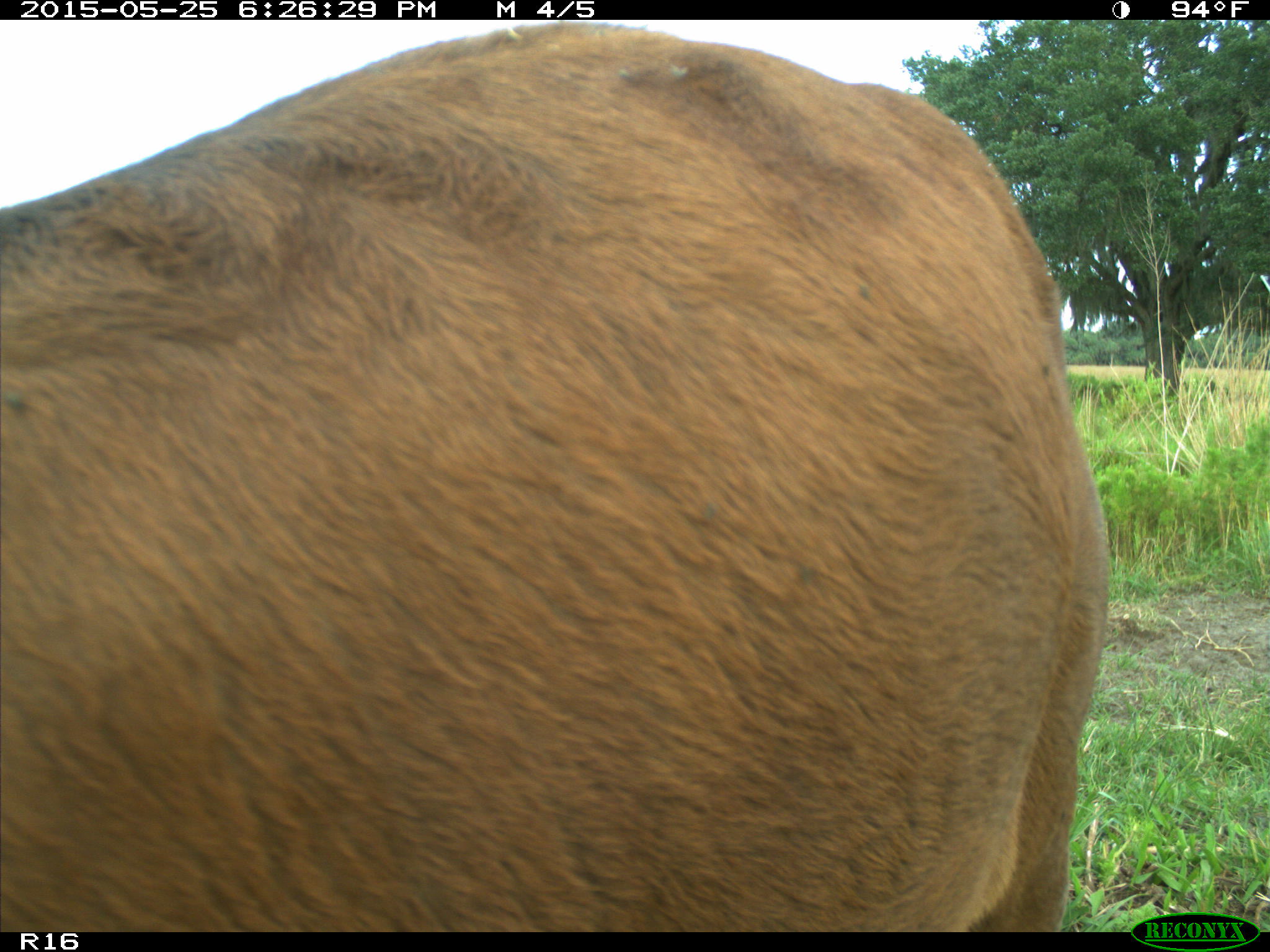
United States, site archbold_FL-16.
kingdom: Animalia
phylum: Chordata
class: Mammalia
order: Artiodactyla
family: Bovidae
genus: Bos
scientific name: Bos taurus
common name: domestic cow